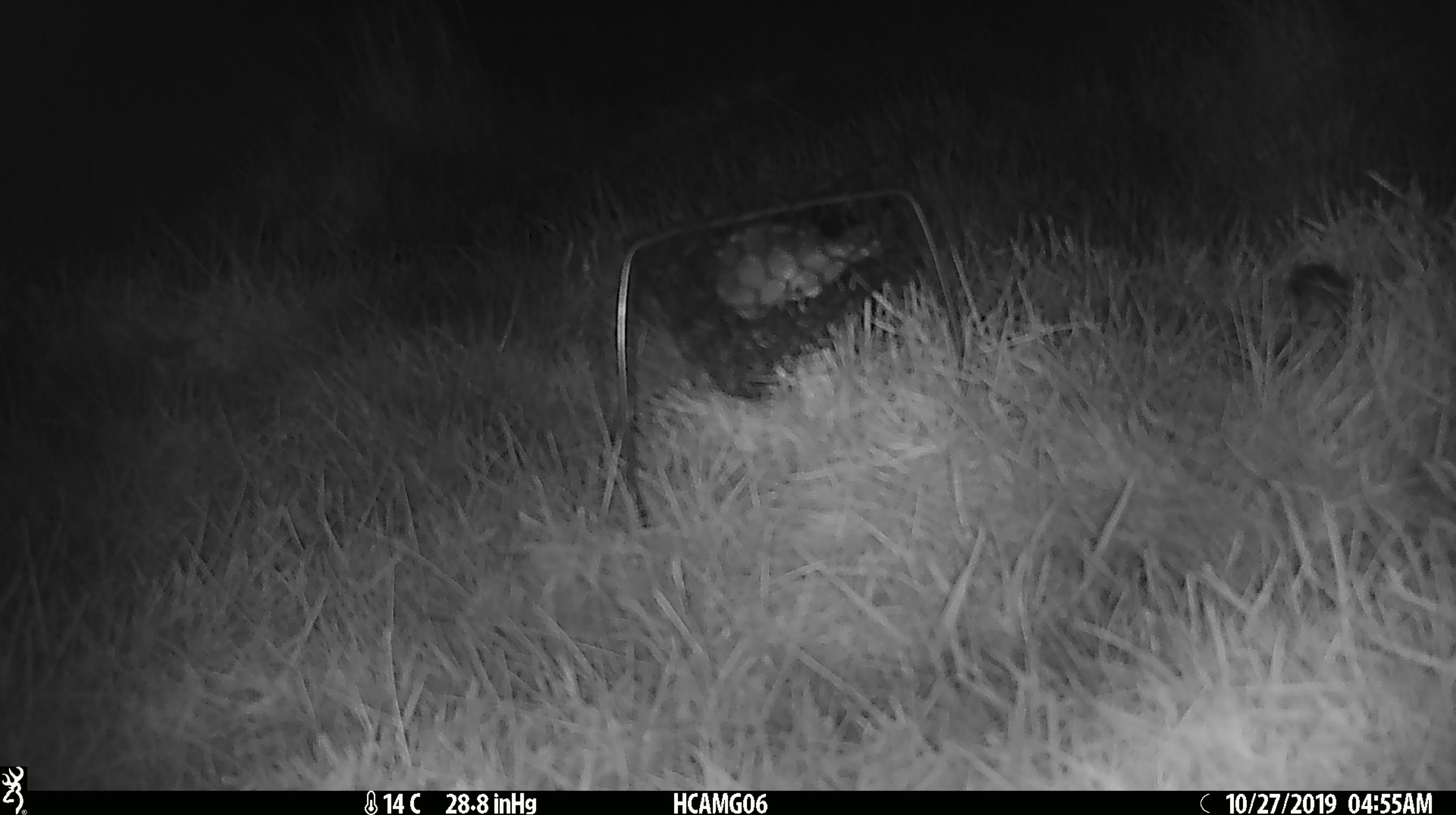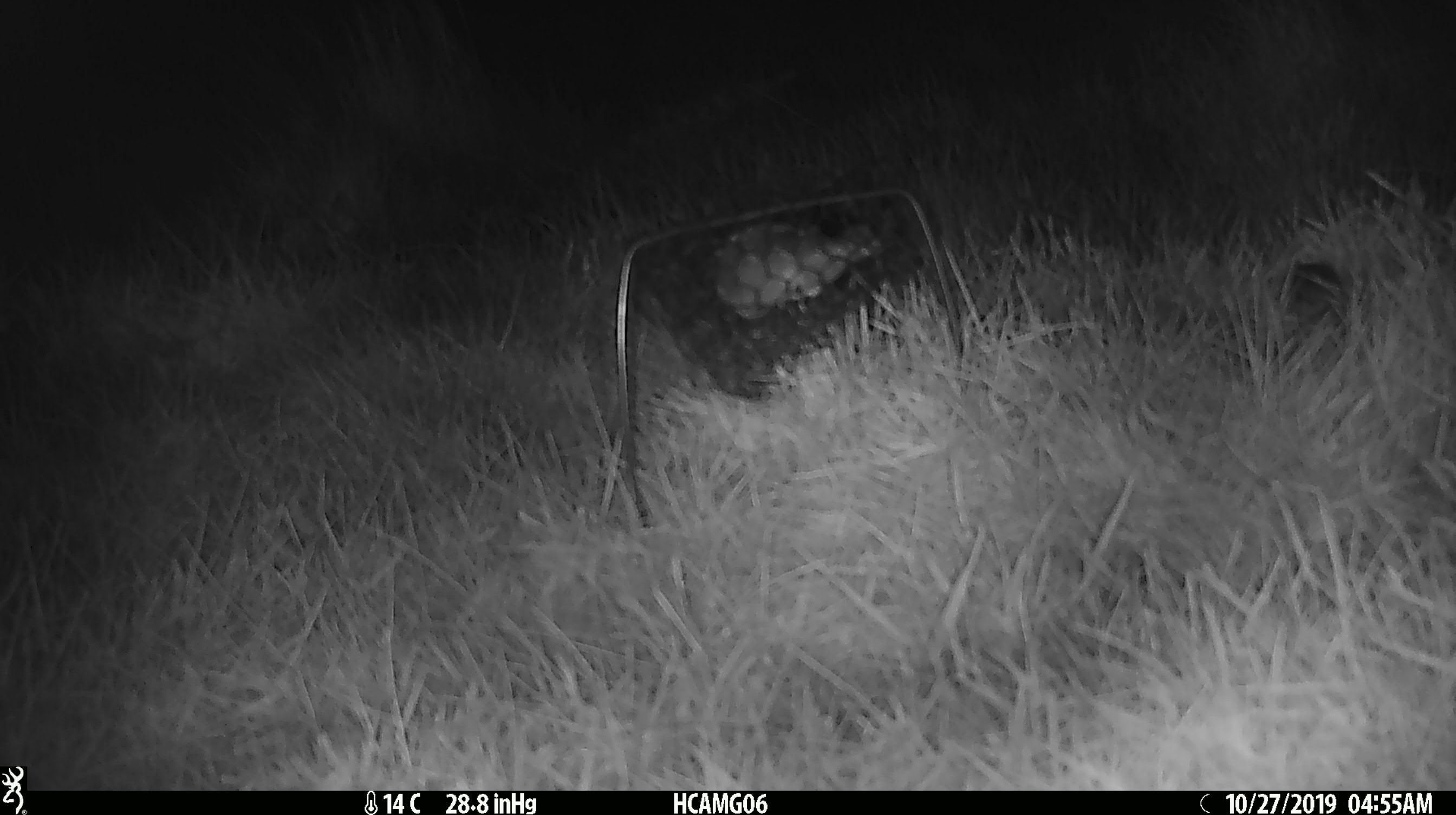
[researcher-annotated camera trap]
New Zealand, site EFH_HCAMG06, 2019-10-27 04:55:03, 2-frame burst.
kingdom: Animalia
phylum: Chordata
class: Mammalia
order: Rodentia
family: Muridae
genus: Mus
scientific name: Mus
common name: mouse